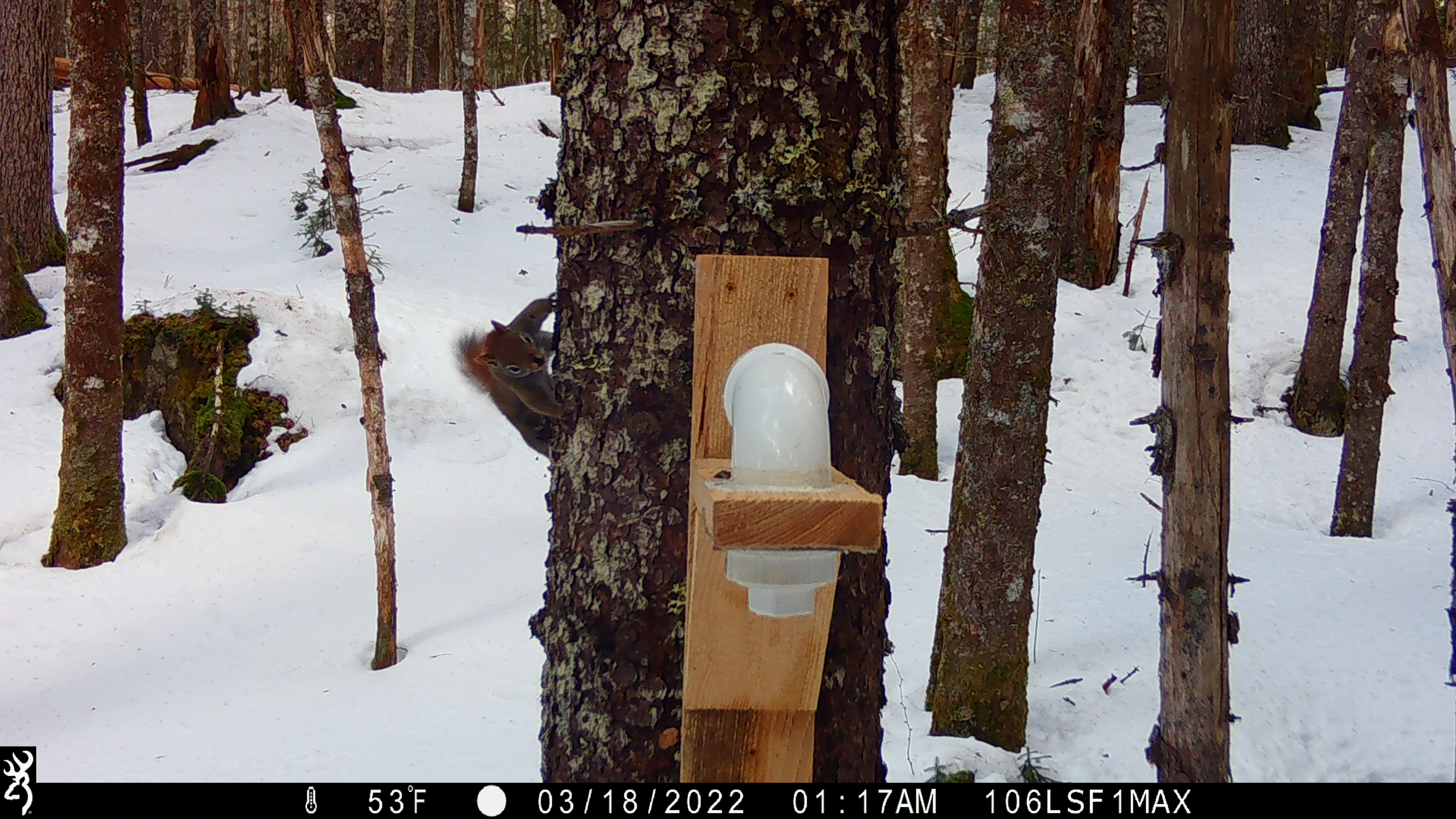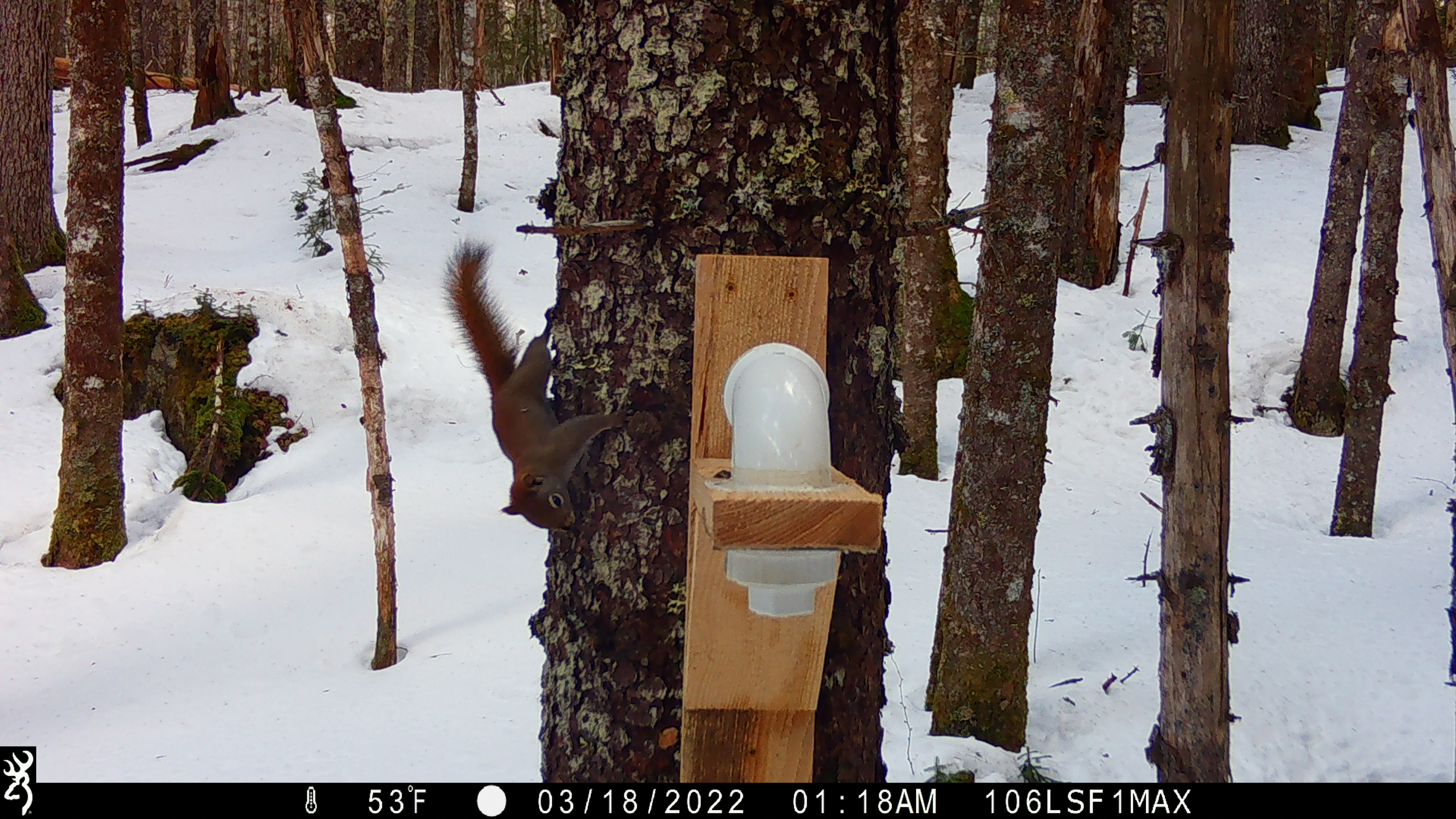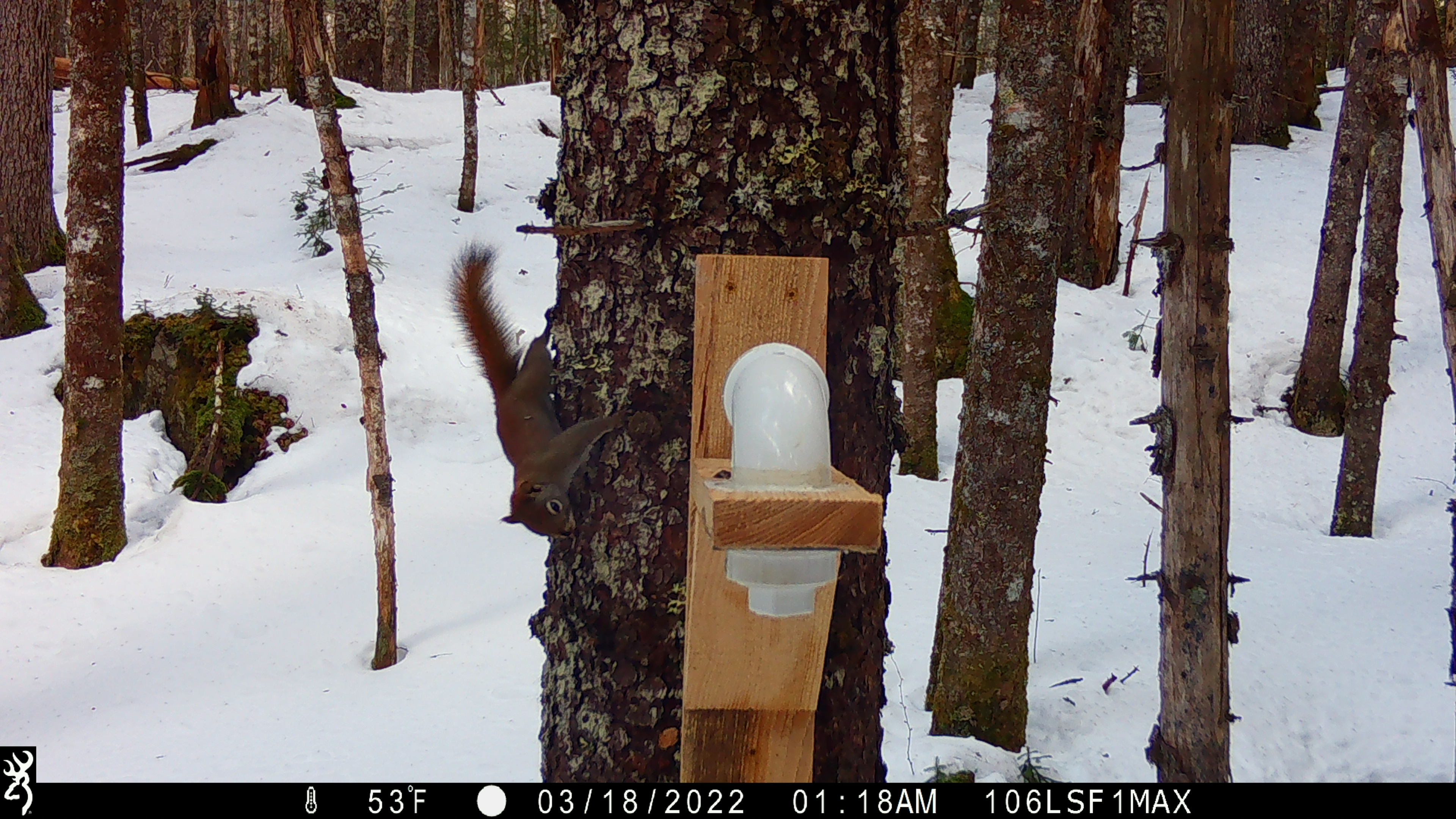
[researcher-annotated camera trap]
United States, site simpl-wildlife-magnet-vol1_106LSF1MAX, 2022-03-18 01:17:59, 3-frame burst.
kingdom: Animalia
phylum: Chordata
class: Mammalia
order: Rodentia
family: Sciuridae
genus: Tamiasciurus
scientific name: Tamiasciurus hudsonicus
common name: red squirrel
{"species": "red squirrel (Tamiasciurus hudsonicus)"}